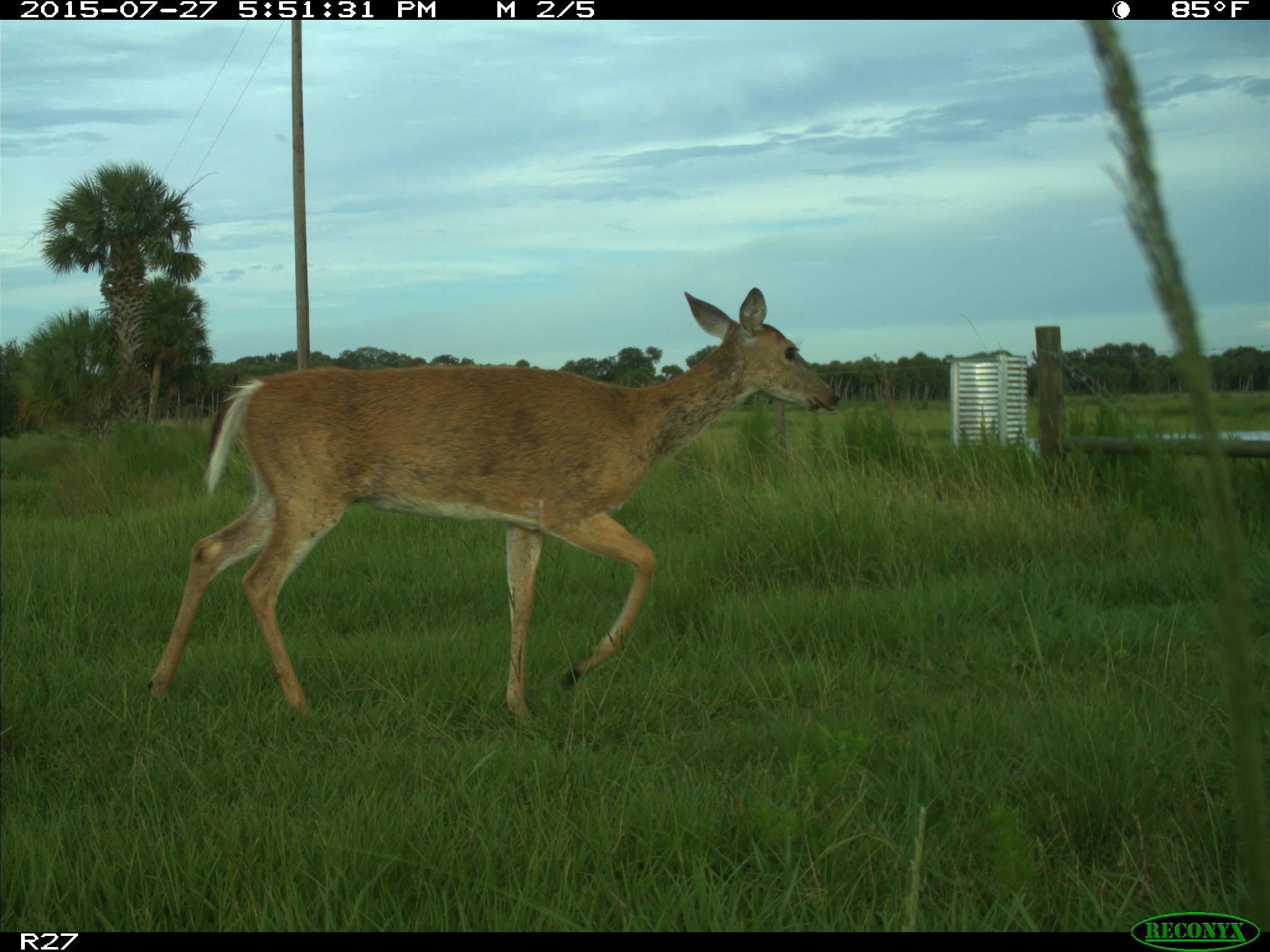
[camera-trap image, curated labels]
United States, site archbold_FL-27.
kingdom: Animalia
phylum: Chordata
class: Mammalia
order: Artiodactyla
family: Cervidae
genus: Odocoileus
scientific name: Odocoileus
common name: deer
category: unidentified deer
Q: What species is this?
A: Unidentified deer (deer) (Odocoileus).